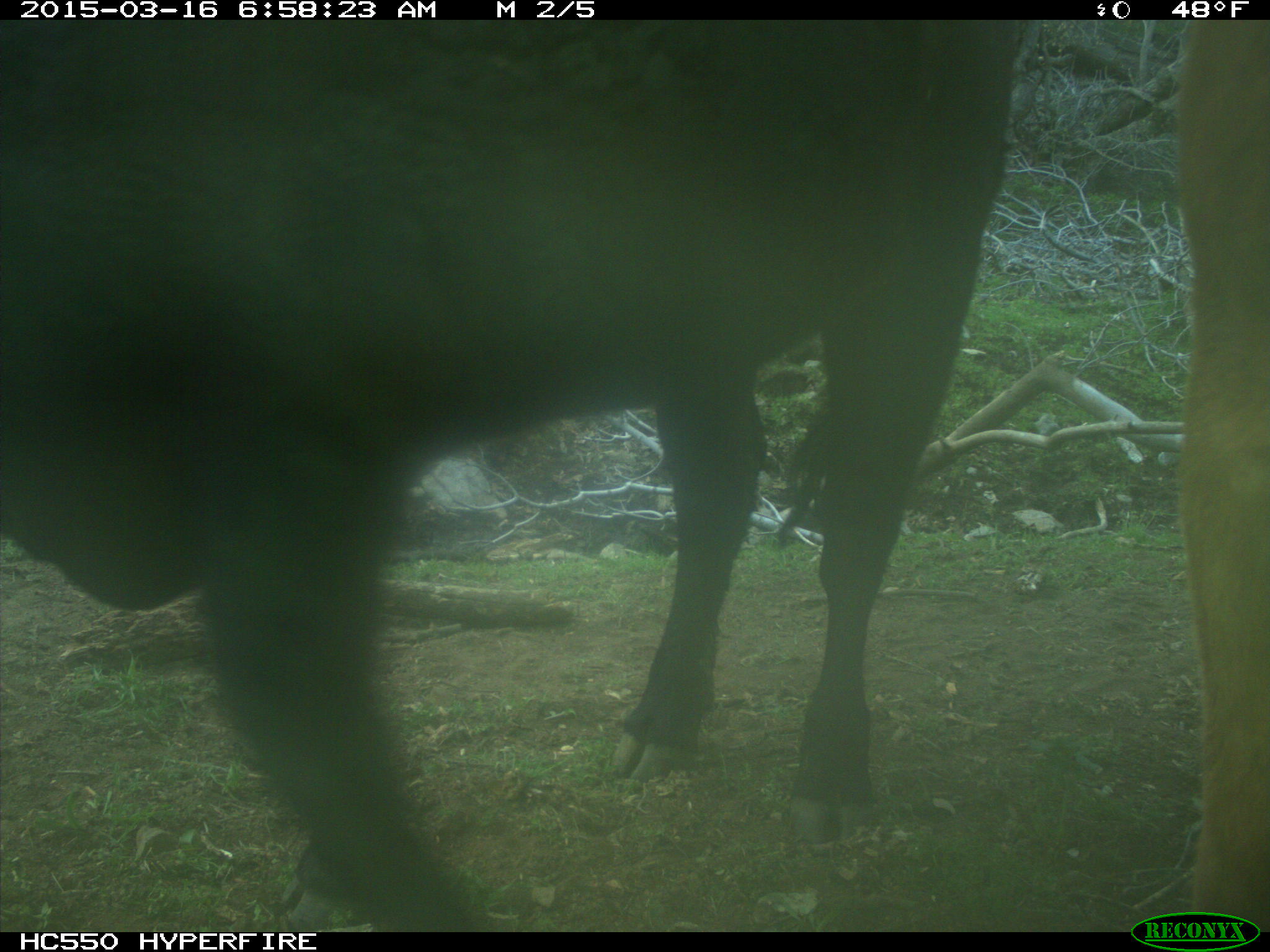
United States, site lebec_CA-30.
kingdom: Animalia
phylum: Chordata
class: Mammalia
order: Artiodactyla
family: Bovidae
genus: Bos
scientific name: Bos taurus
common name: domestic cow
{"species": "Bos taurus (domestic cow)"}